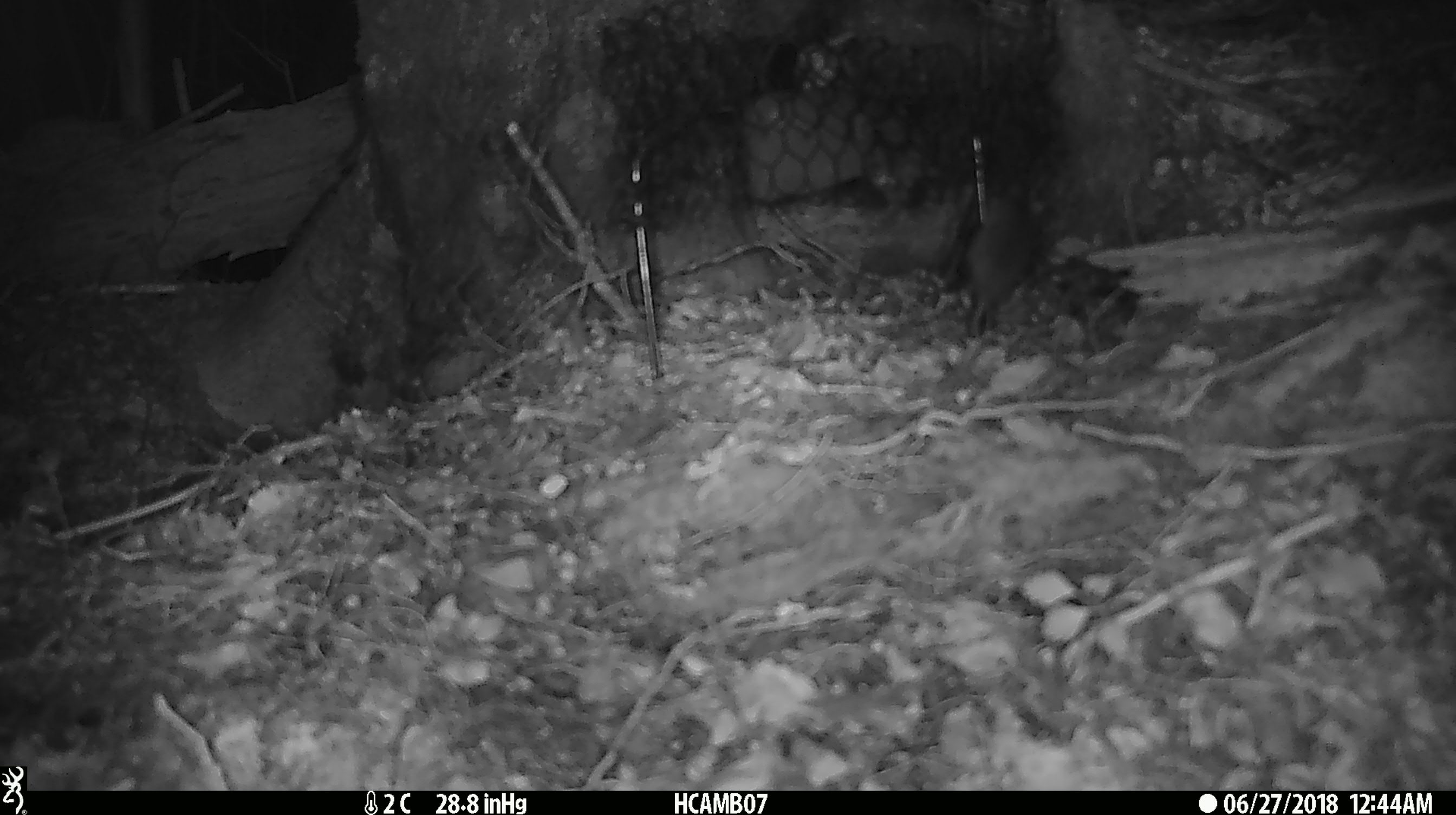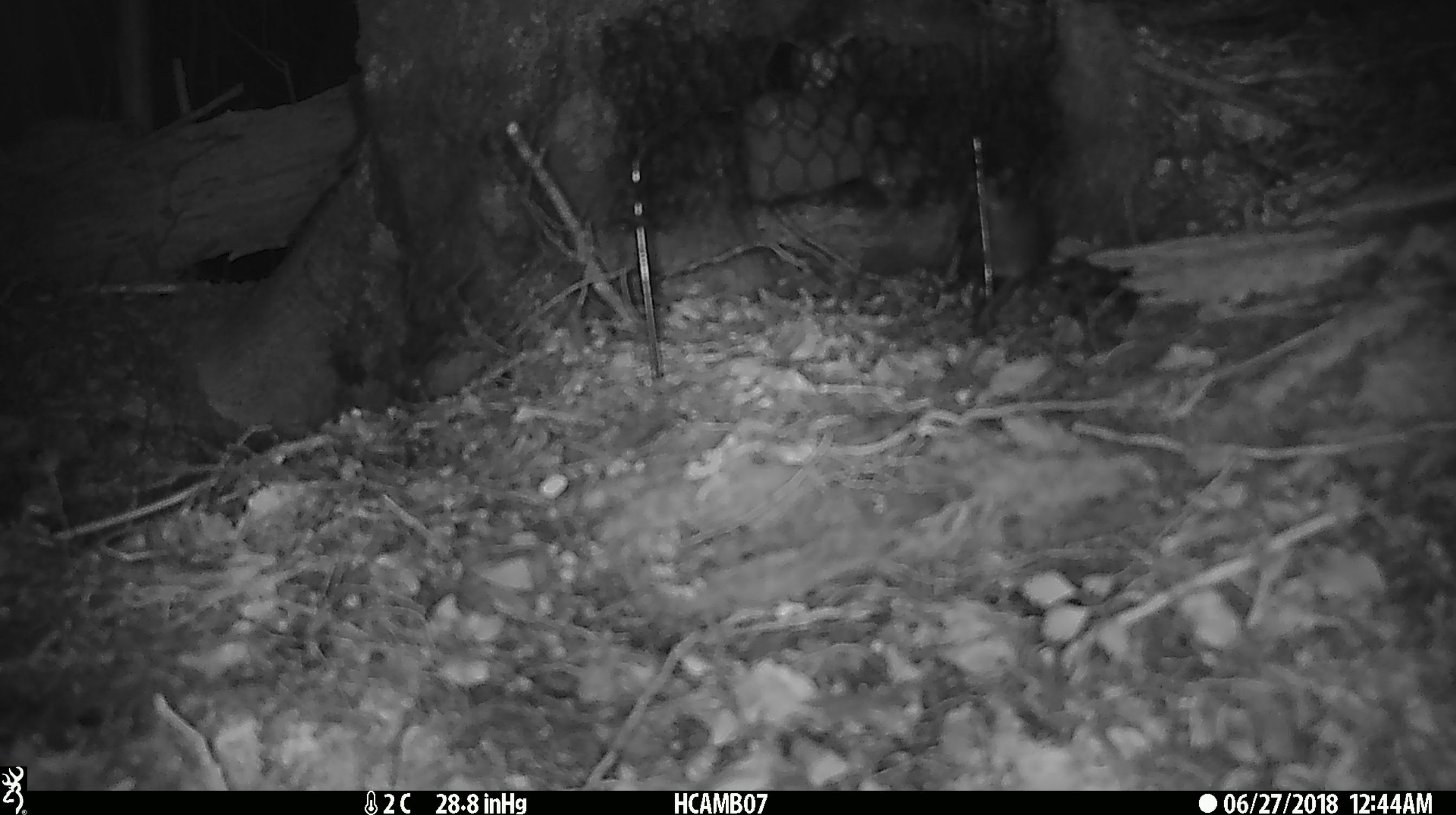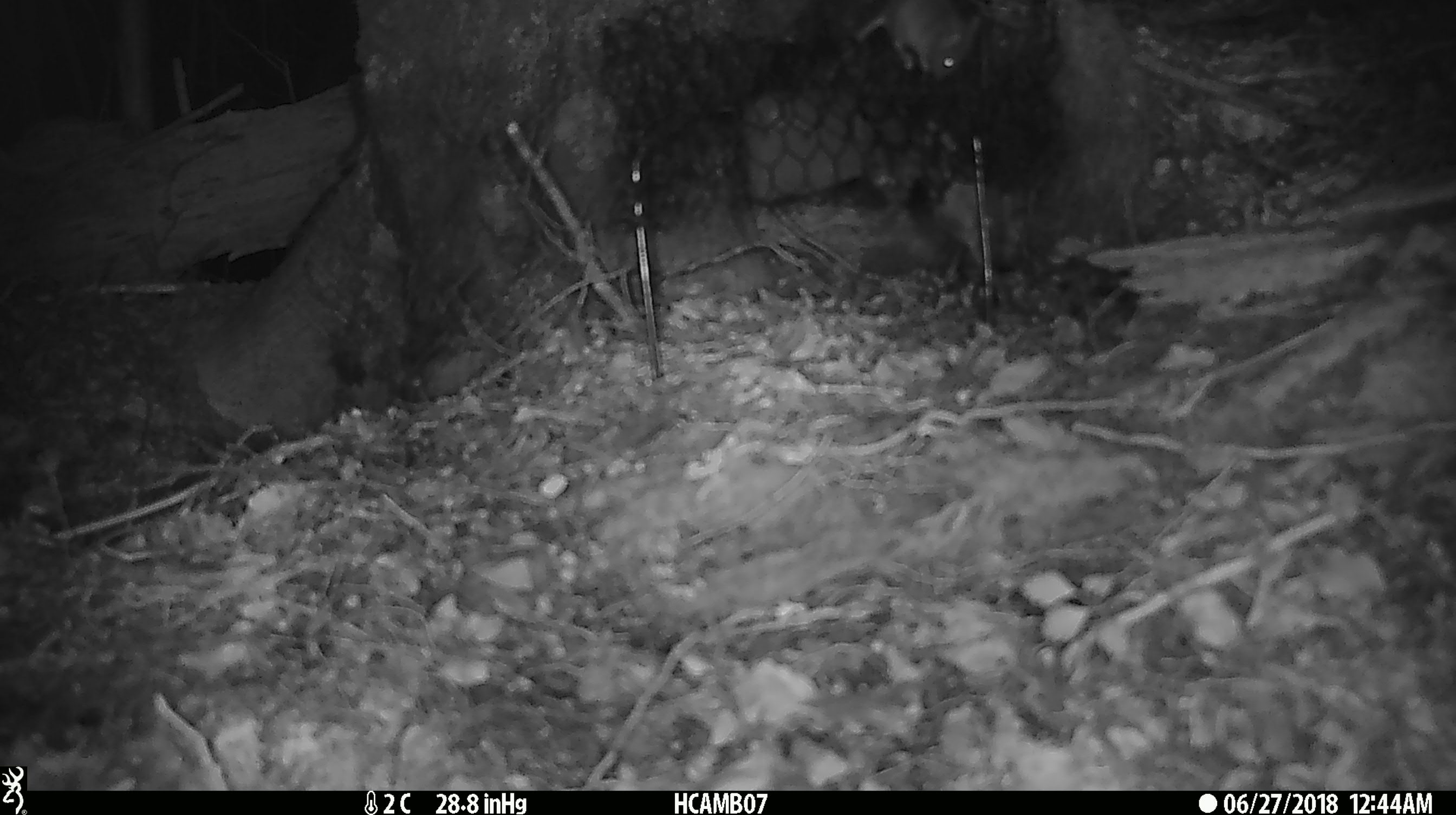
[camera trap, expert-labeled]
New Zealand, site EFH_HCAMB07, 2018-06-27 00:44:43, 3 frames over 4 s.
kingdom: Animalia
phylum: Chordata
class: Mammalia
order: Rodentia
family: Muridae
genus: Mus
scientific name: Mus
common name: mouse